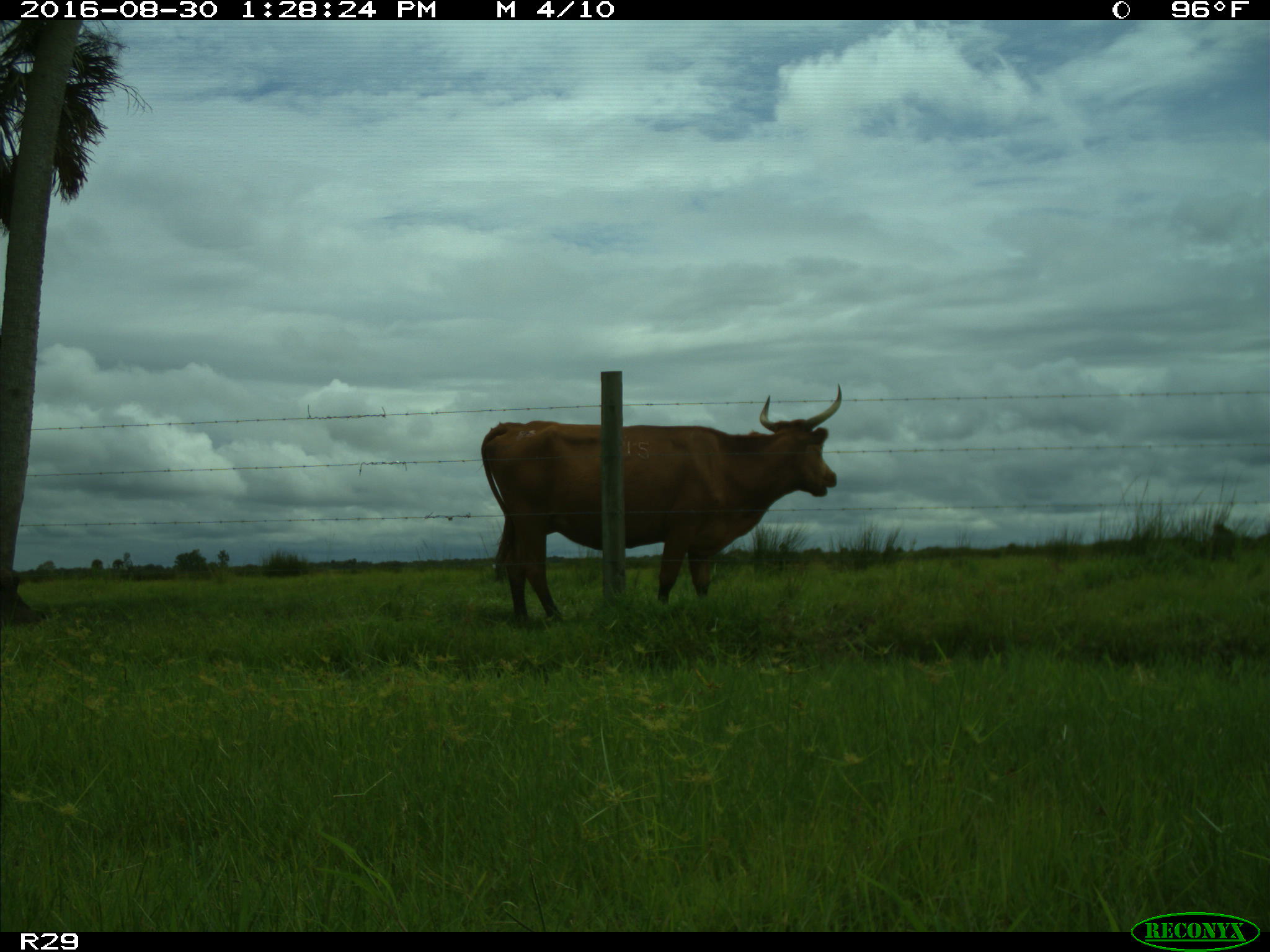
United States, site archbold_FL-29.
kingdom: Animalia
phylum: Chordata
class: Mammalia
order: Artiodactyla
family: Bovidae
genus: Bos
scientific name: Bos taurus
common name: domestic cow